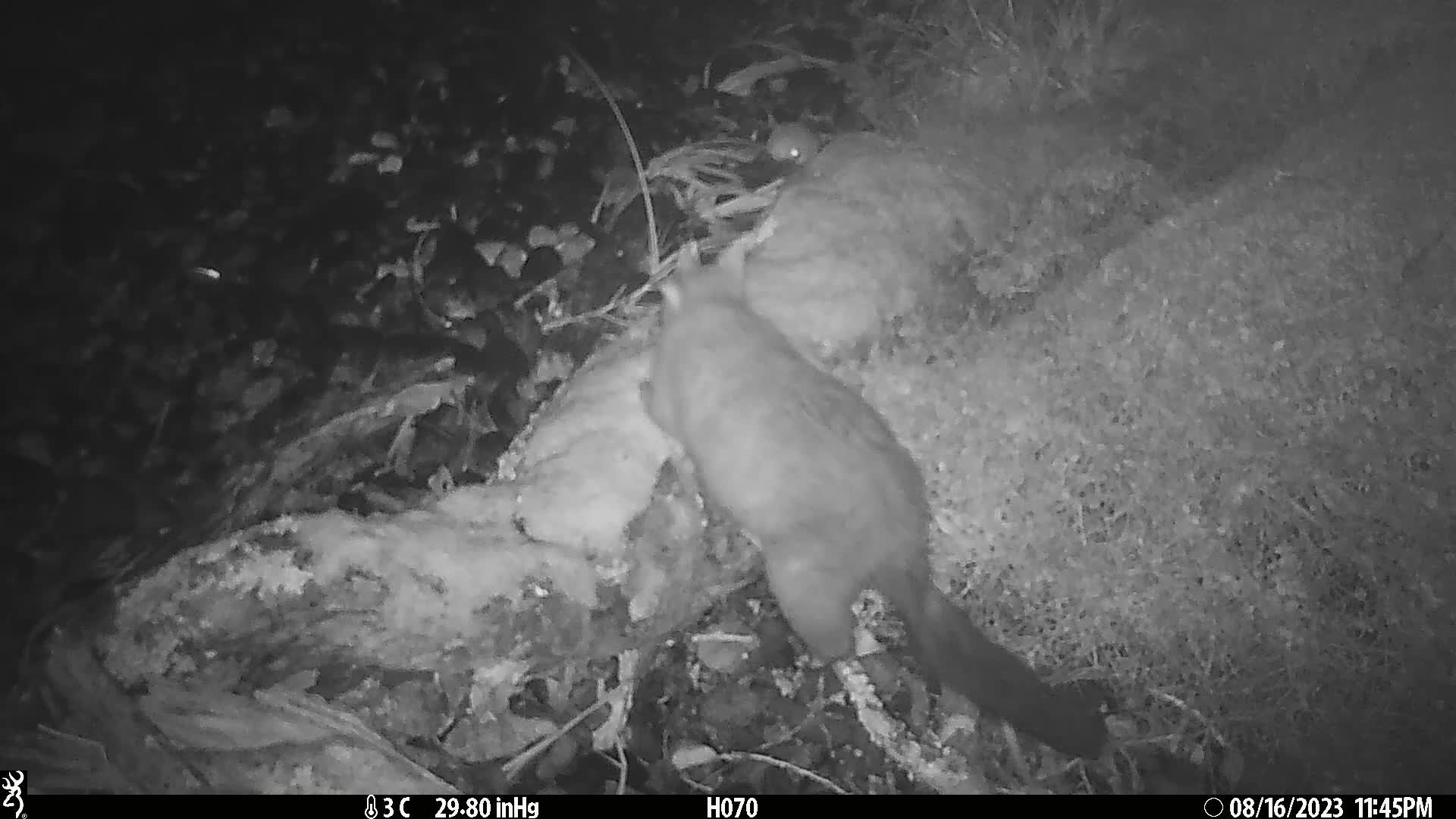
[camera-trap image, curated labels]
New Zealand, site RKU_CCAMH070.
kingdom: Animalia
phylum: Chordata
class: Mammalia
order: Diprotodontia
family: Phalangeridae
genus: Trichosurus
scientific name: Trichosurus vulpecula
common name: common brushtail possum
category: possum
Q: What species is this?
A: Possum (common brushtail possum) (Trichosurus vulpecula).